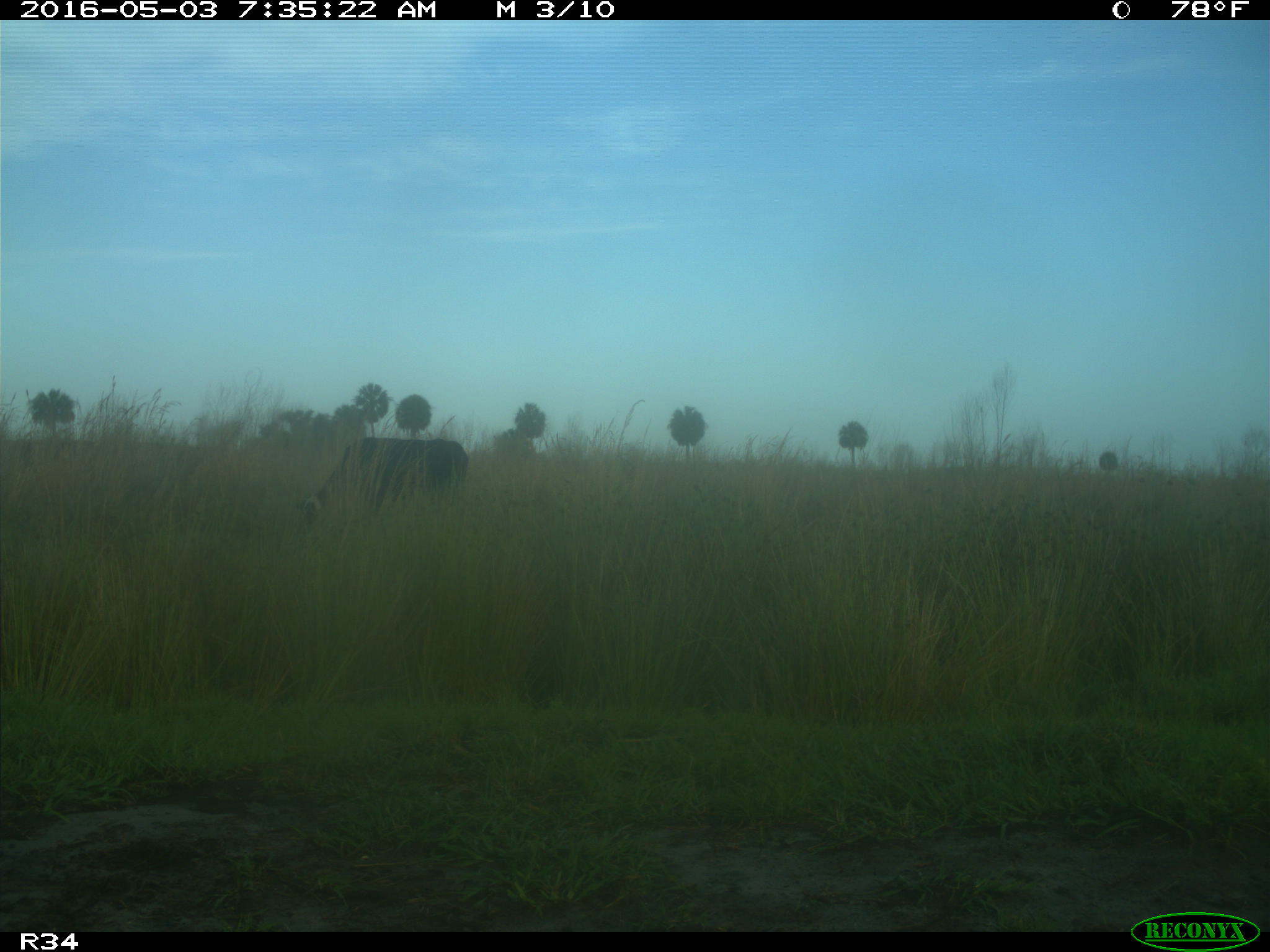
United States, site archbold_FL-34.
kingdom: Animalia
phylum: Chordata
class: Mammalia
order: Artiodactyla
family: Bovidae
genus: Bos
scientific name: Bos taurus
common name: domestic cow